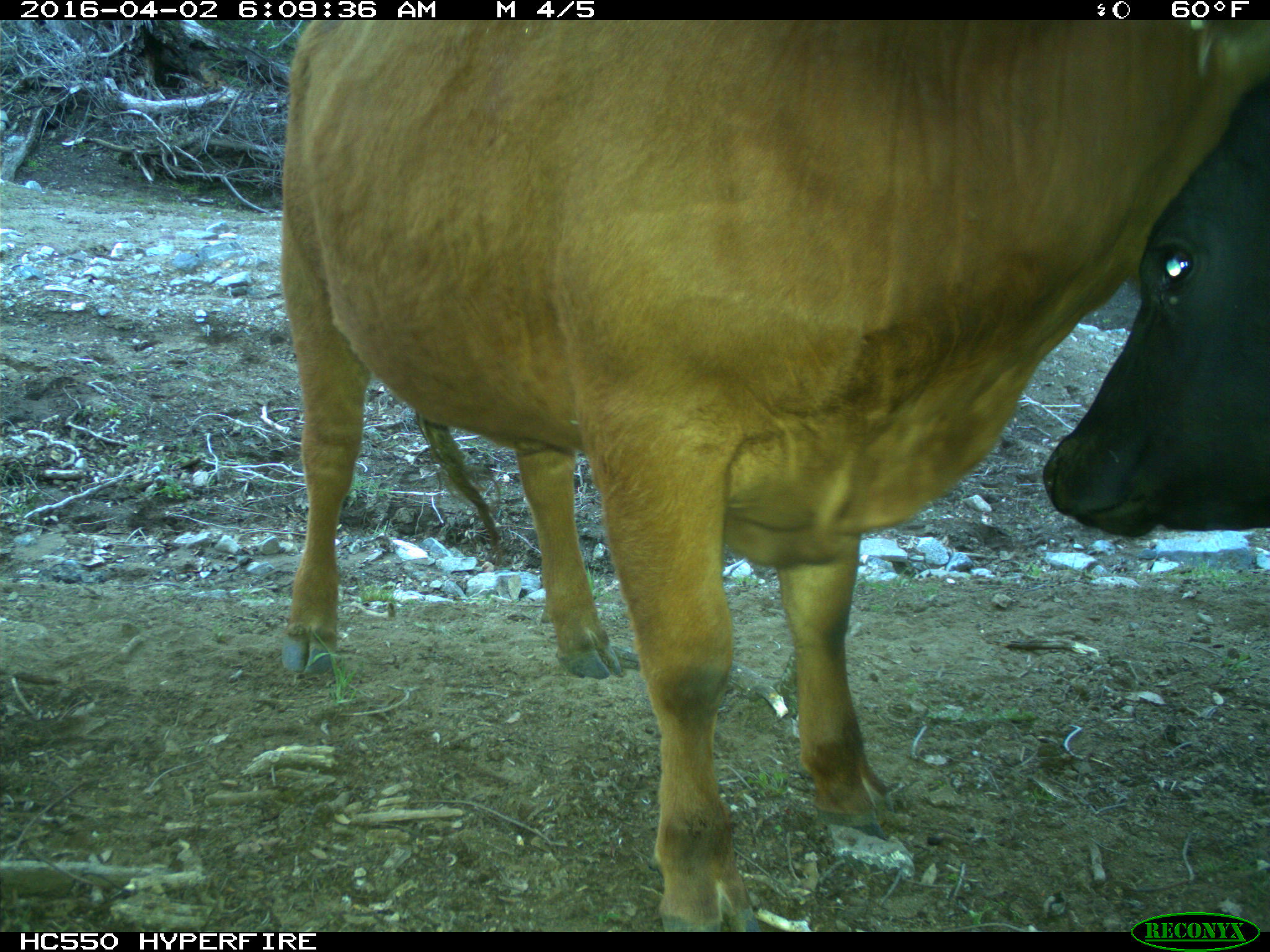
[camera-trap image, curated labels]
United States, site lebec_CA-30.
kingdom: Animalia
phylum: Chordata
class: Mammalia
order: Artiodactyla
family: Bovidae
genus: Bos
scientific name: Bos taurus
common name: domestic cow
Bos taurus (domestic cow).